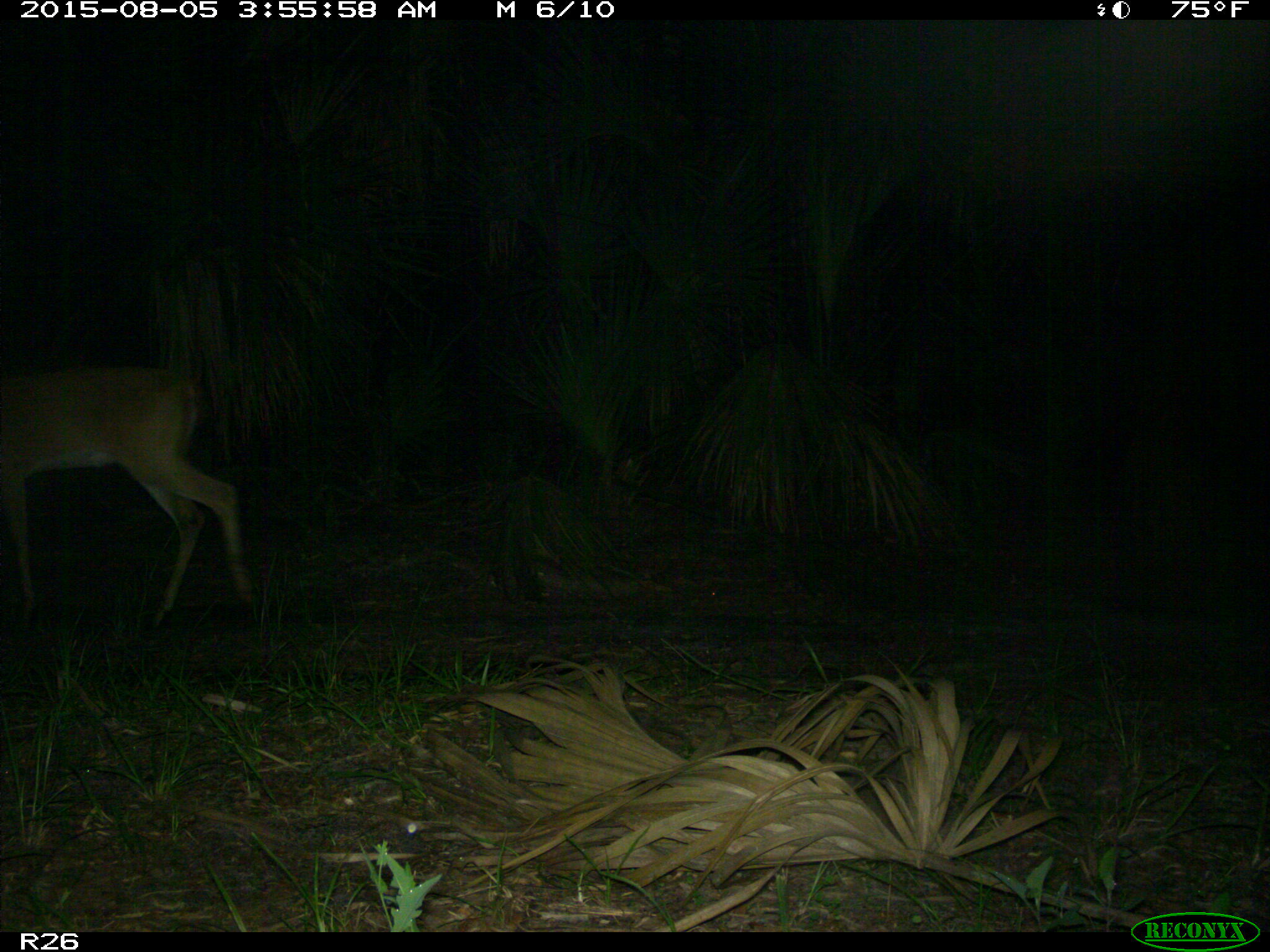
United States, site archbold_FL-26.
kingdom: Animalia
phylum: Chordata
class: Mammalia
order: Artiodactyla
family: Cervidae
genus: Odocoileus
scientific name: Odocoileus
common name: deer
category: unidentified deer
Unidentified deer (deer) (Odocoileus).